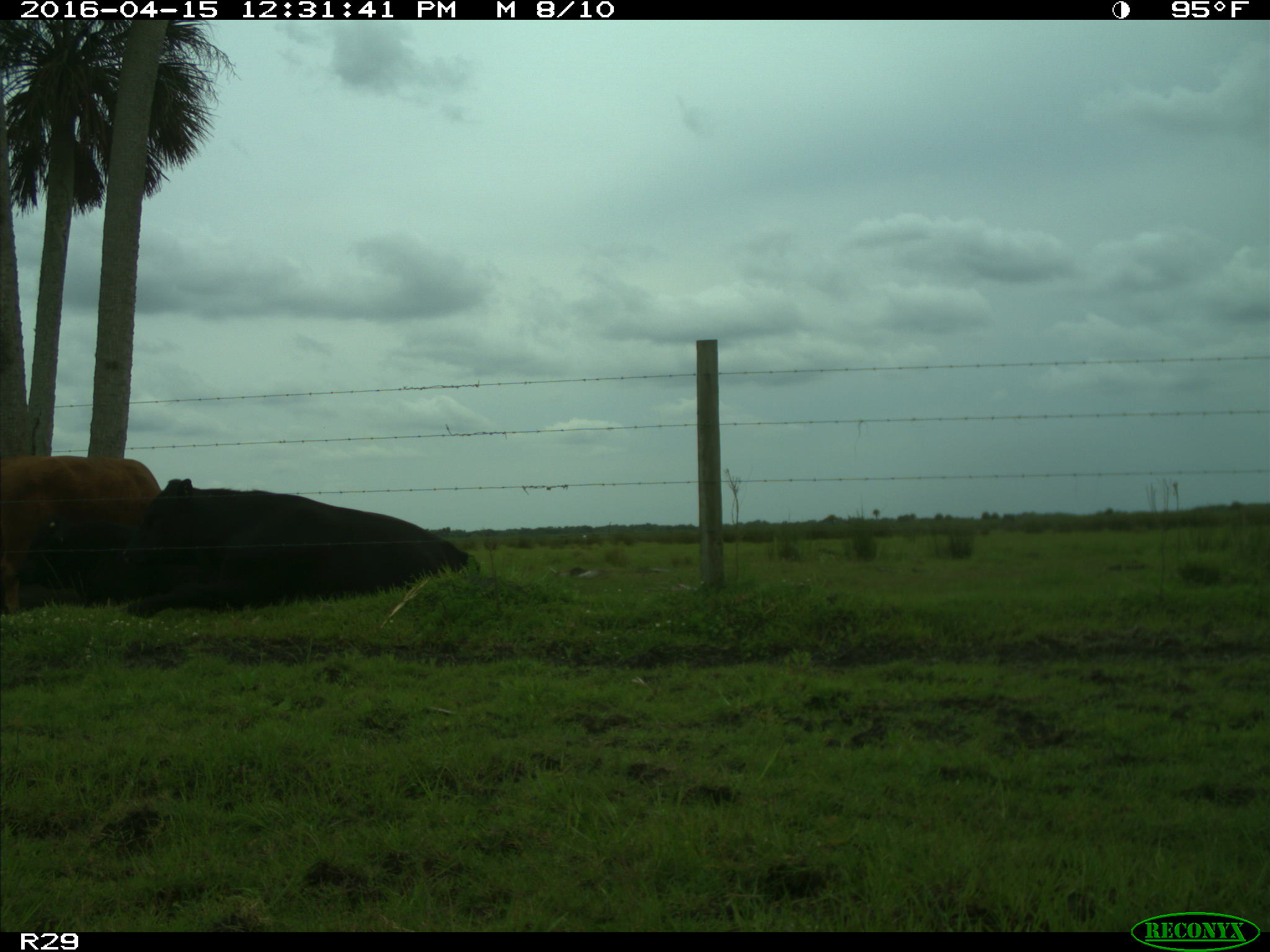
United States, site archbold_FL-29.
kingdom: Animalia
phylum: Chordata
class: Mammalia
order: Artiodactyla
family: Bovidae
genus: Bos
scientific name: Bos taurus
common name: domestic cow